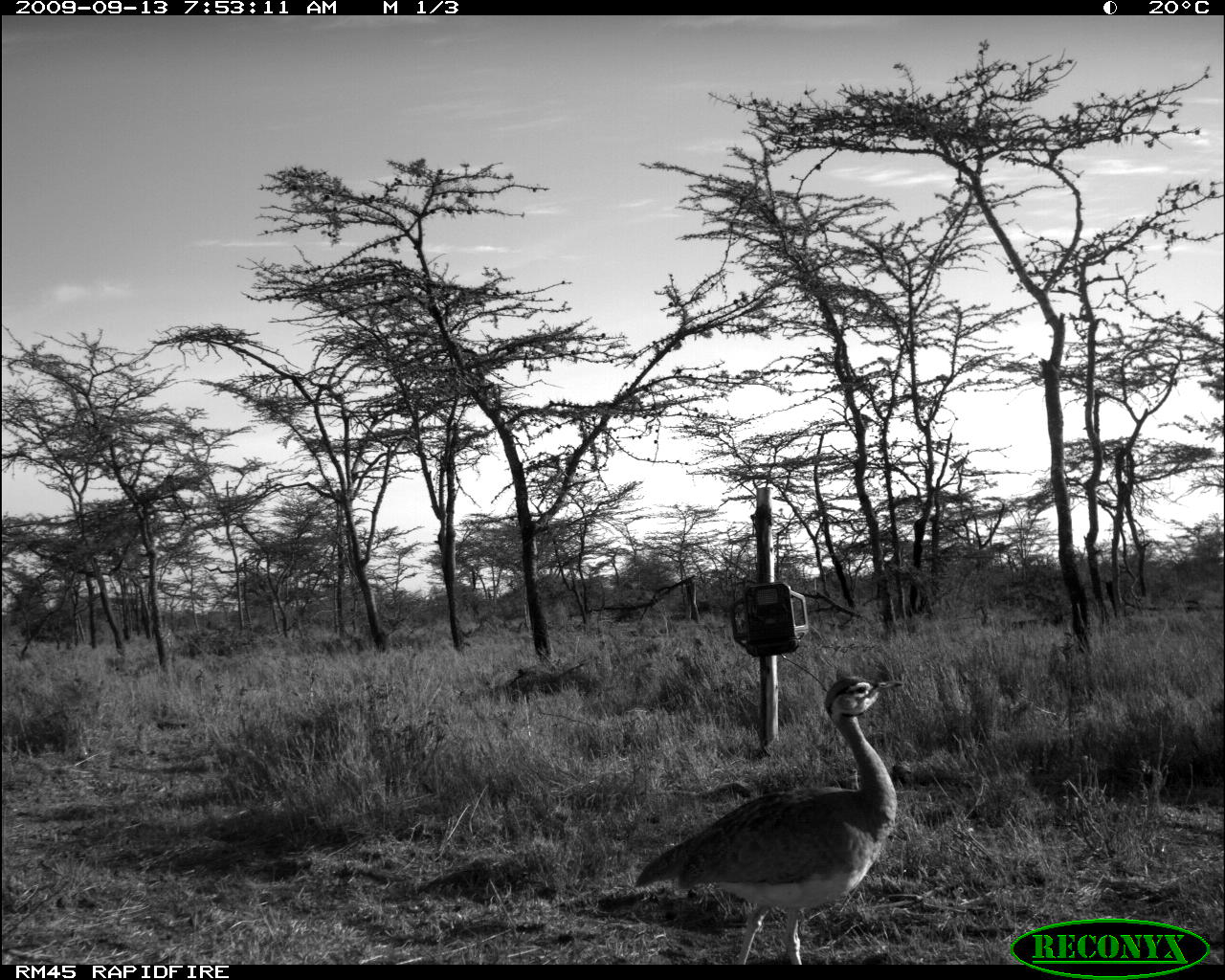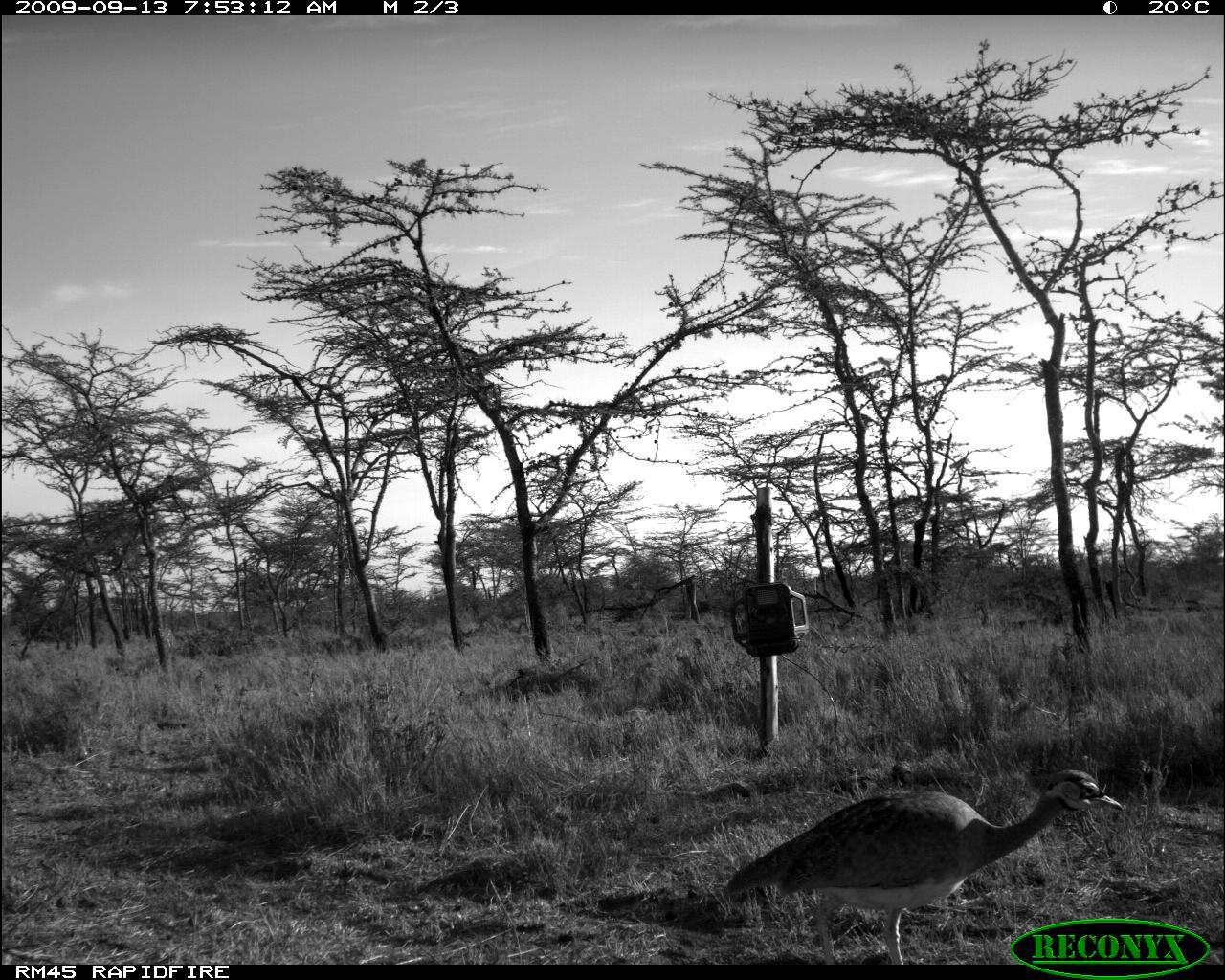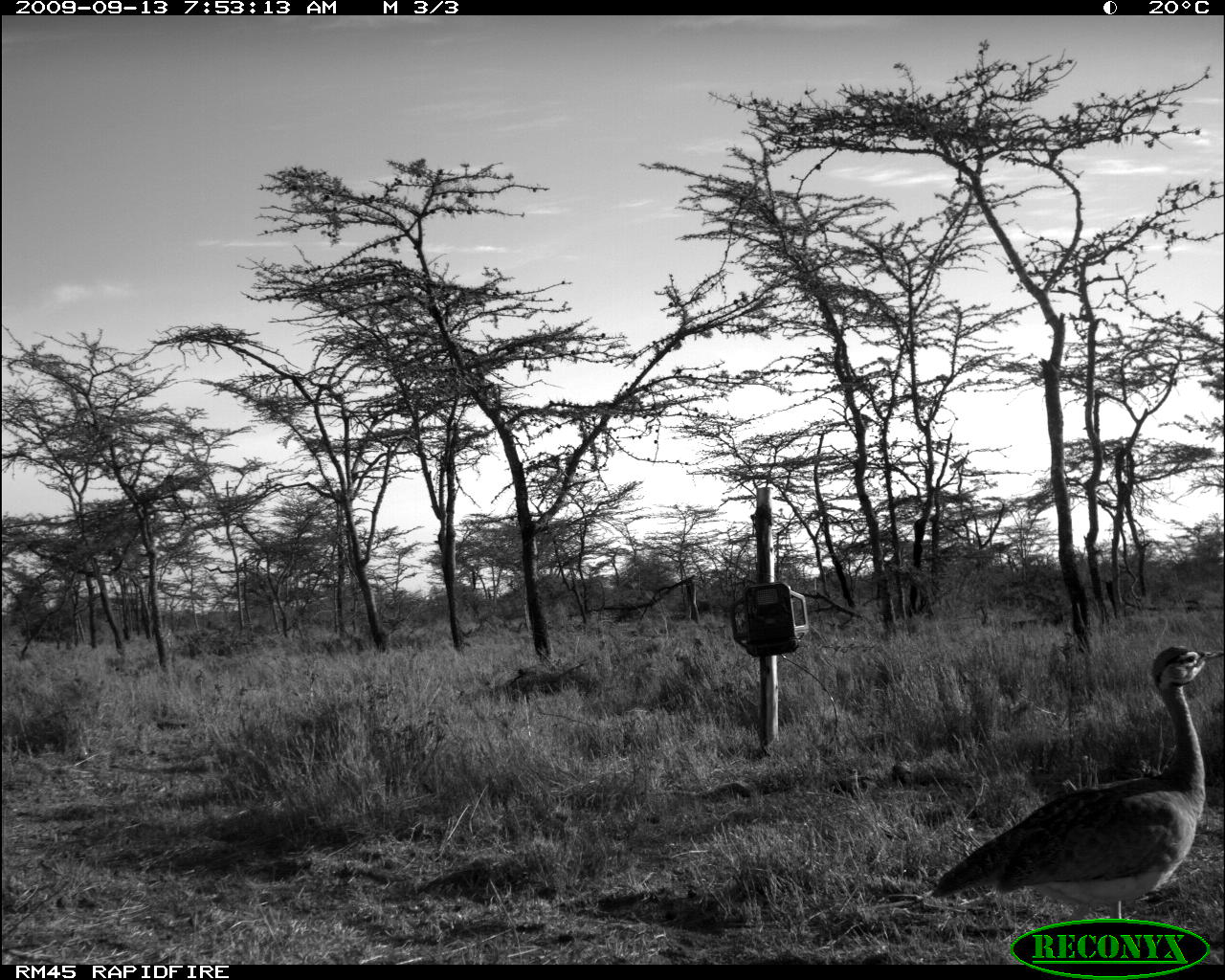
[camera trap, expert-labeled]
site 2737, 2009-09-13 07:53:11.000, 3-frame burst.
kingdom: Animalia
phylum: Chordata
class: Aves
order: Otidiformes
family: Otididae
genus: Eupodotis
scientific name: Eupodotis senegalensis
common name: white-bellied bustard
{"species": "Eupodotis senegalensis (white-bellied bustard)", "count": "1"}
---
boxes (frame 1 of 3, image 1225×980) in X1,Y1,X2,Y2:
eupodotis senegalensis: 633,674,902,961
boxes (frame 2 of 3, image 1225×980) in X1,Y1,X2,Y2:
eupodotis senegalensis: 721,768,1123,963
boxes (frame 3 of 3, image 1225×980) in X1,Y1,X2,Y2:
eupodotis senegalensis: 932,643,1224,963